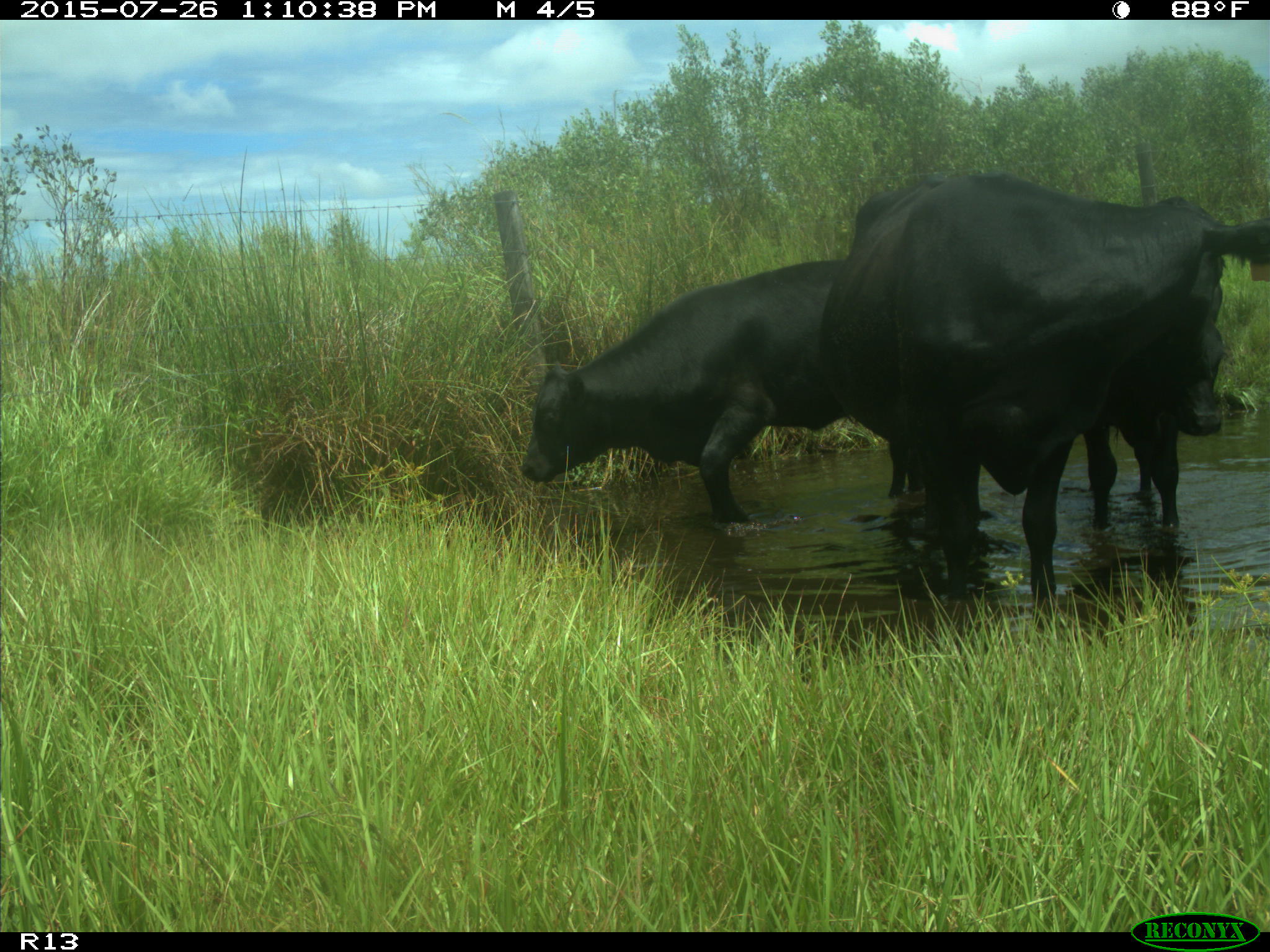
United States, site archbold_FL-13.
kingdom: Animalia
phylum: Chordata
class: Mammalia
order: Artiodactyla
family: Bovidae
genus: Bos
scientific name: Bos taurus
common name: domestic cow